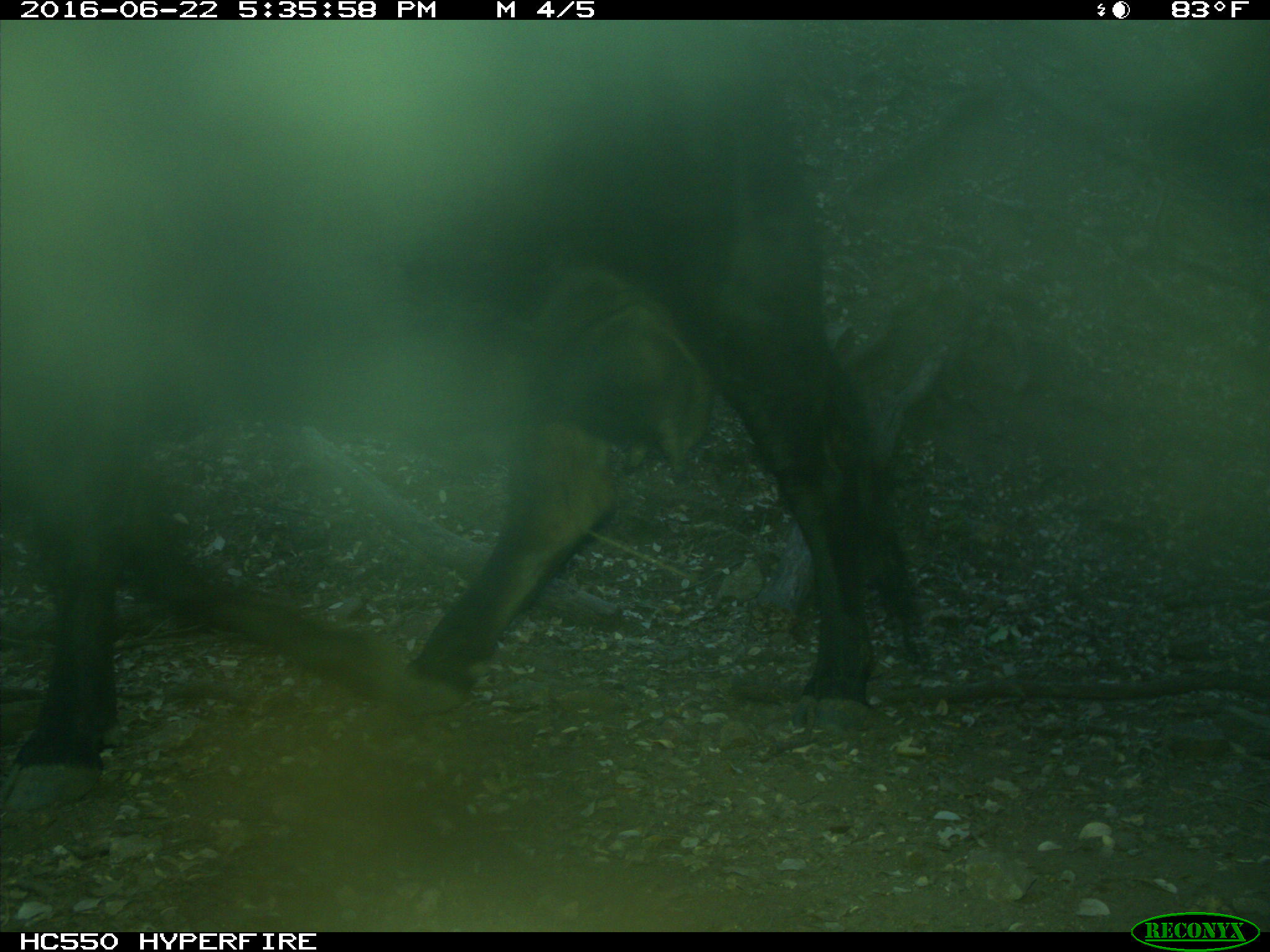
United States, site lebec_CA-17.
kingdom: Animalia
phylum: Chordata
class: Mammalia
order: Artiodactyla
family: Bovidae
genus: Bos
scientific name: Bos taurus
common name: domestic cow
Bos taurus (domestic cow).